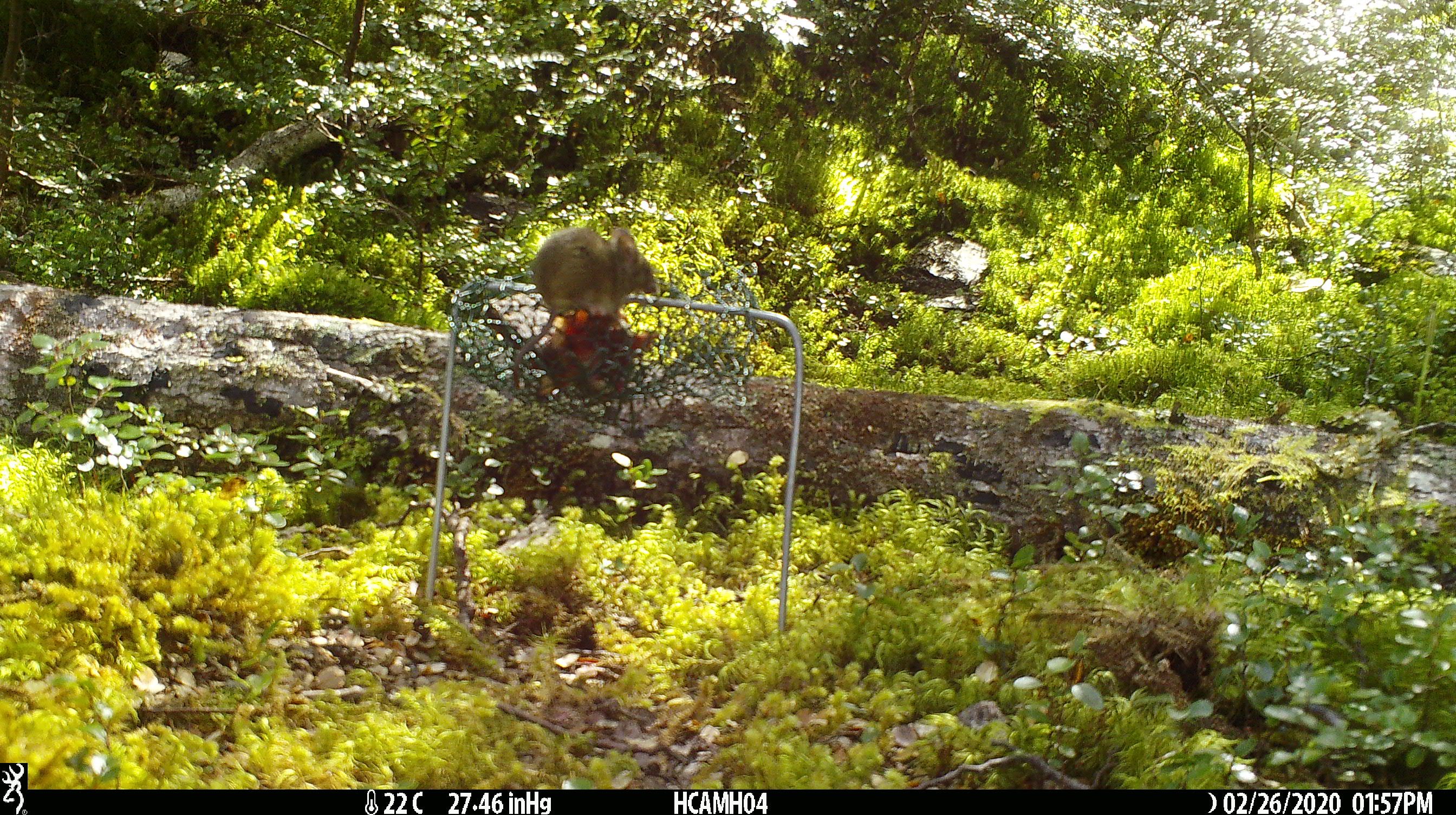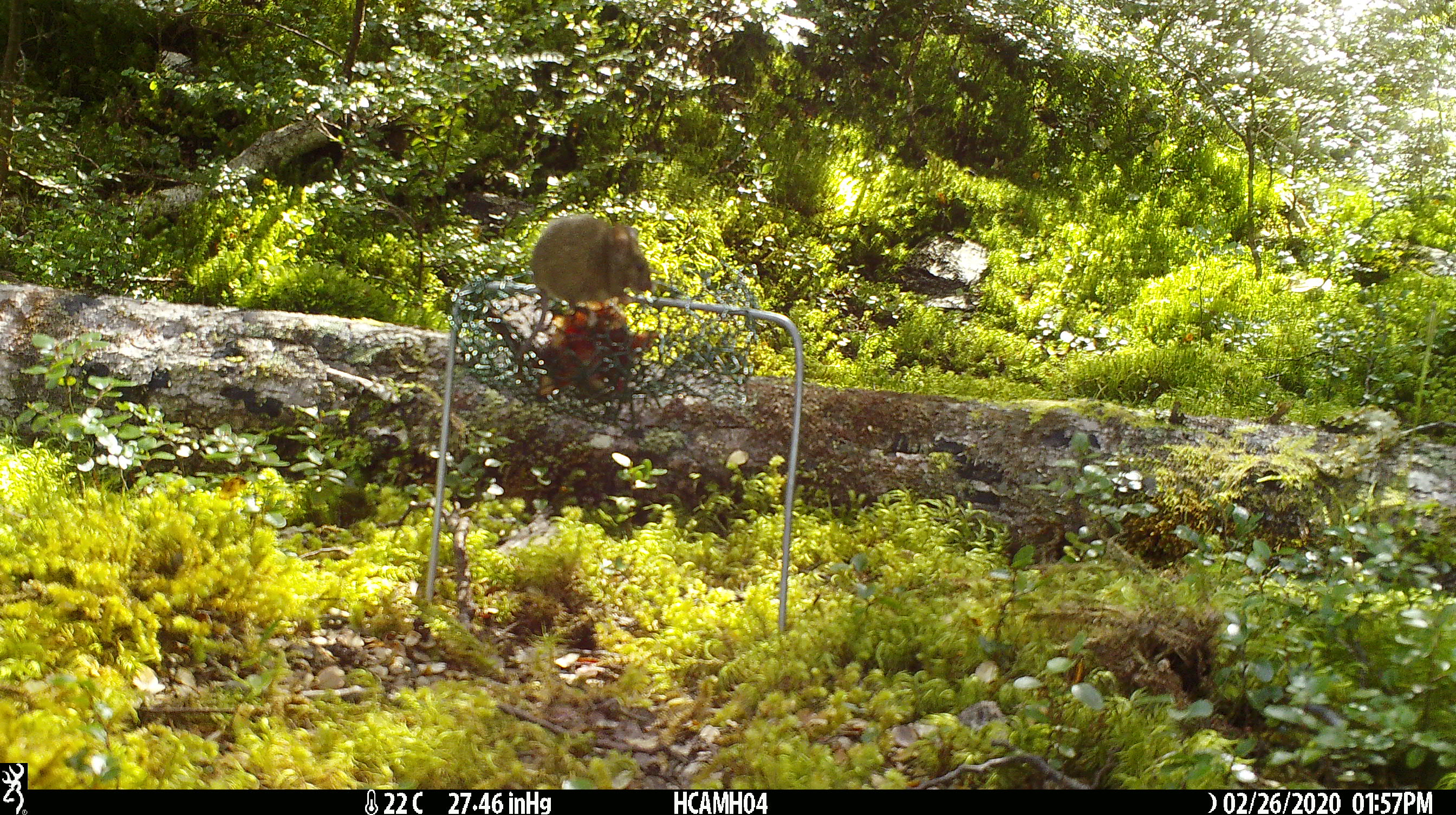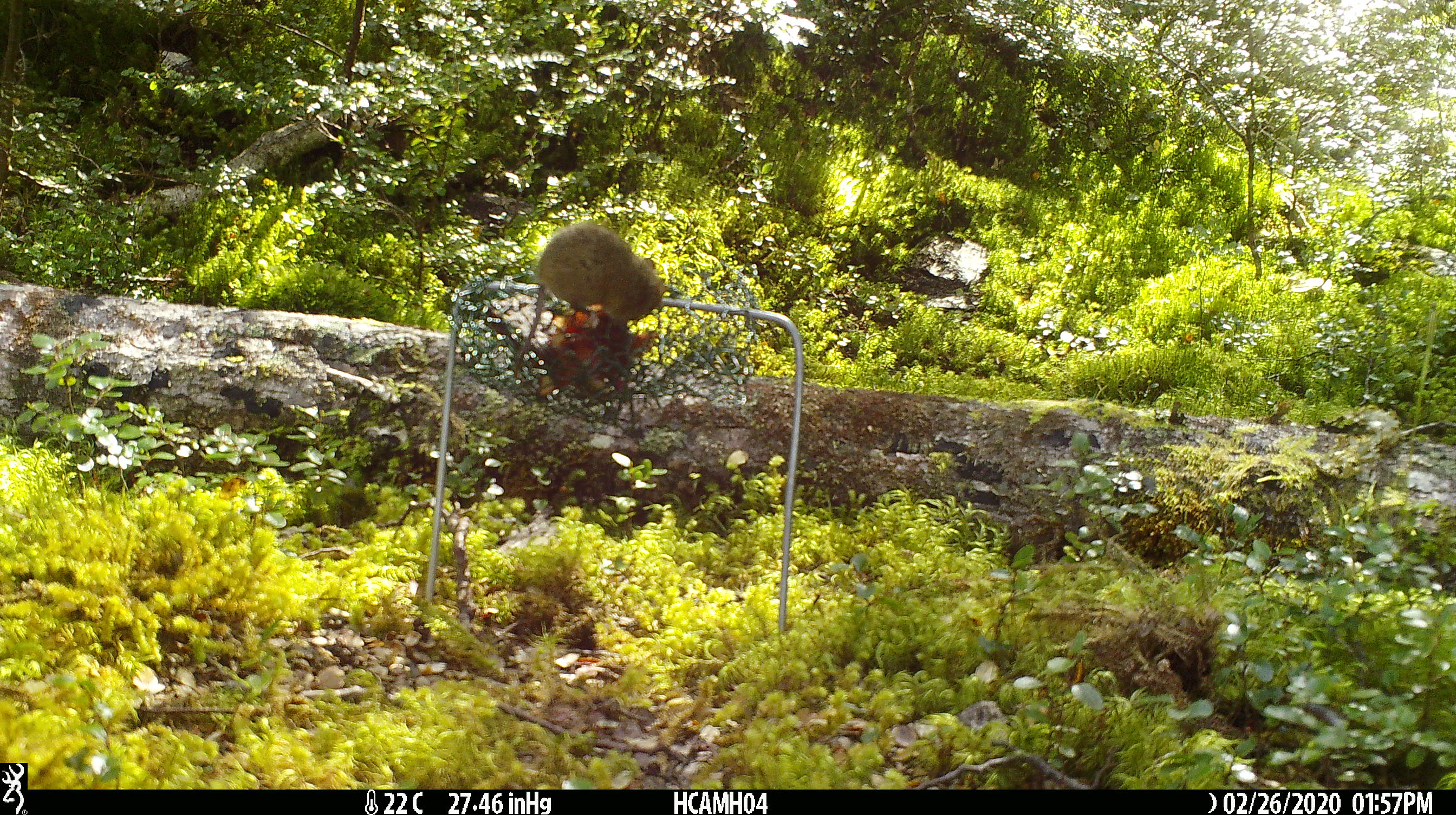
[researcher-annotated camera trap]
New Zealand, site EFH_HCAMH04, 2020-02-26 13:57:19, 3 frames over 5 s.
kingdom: Animalia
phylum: Chordata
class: Mammalia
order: Rodentia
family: Muridae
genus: Mus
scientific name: Mus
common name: mouse